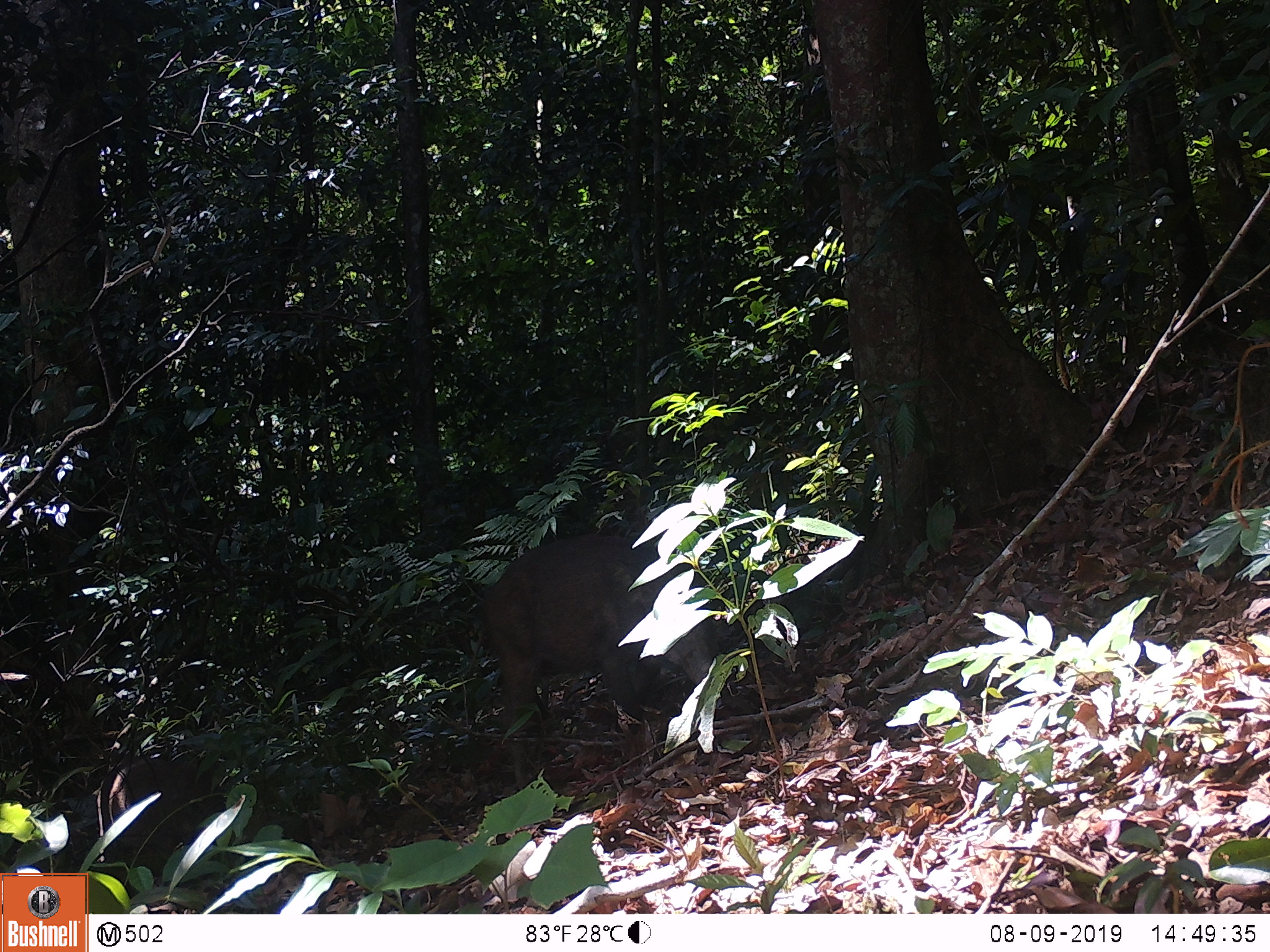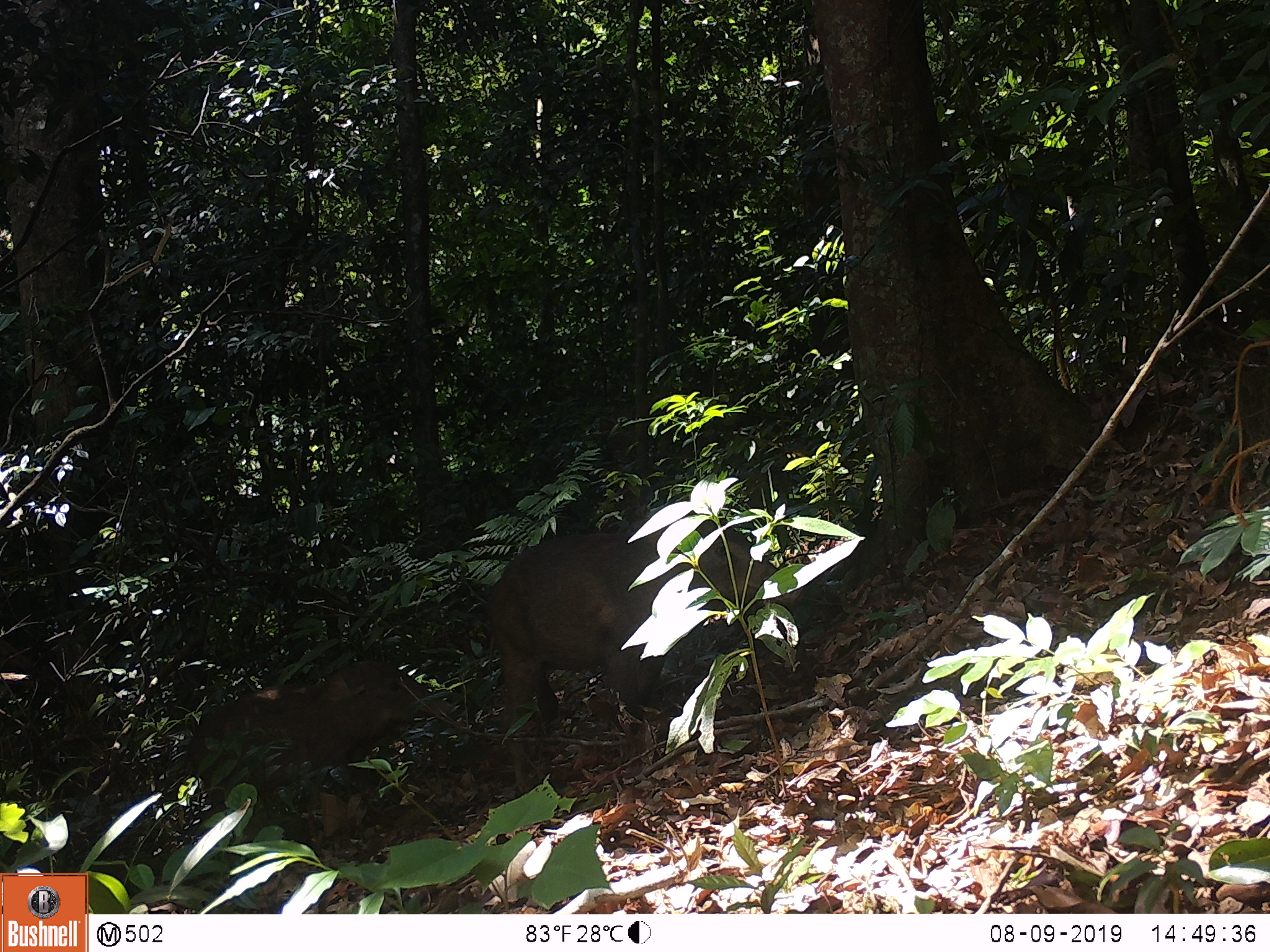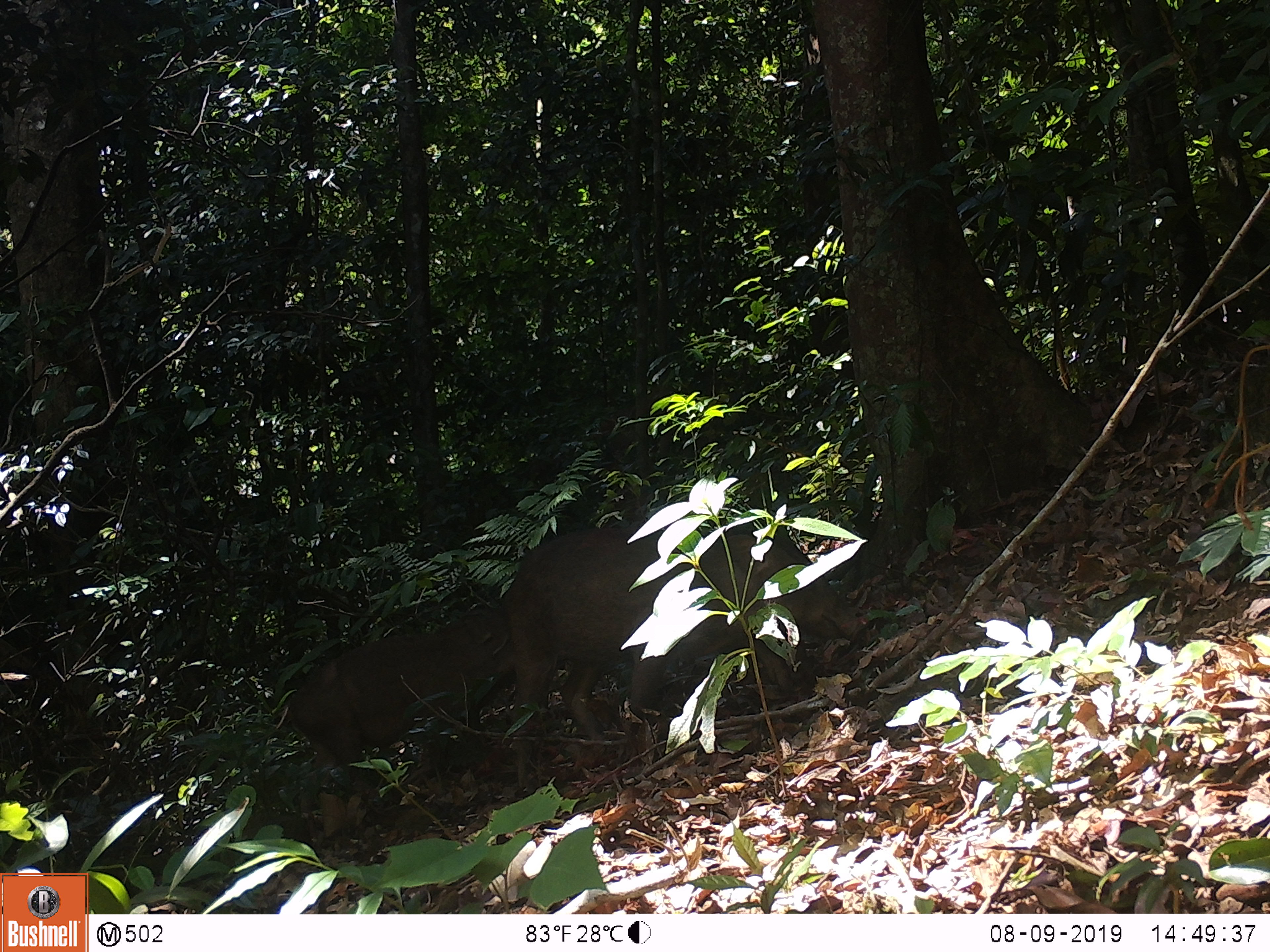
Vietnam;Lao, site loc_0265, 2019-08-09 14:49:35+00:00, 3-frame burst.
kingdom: Animalia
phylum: Chordata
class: Mammalia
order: Artiodactyla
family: Suidae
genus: Sus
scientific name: Sus scrofa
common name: eurasian wild pig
Eurasian wild pig (Sus scrofa). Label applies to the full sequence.